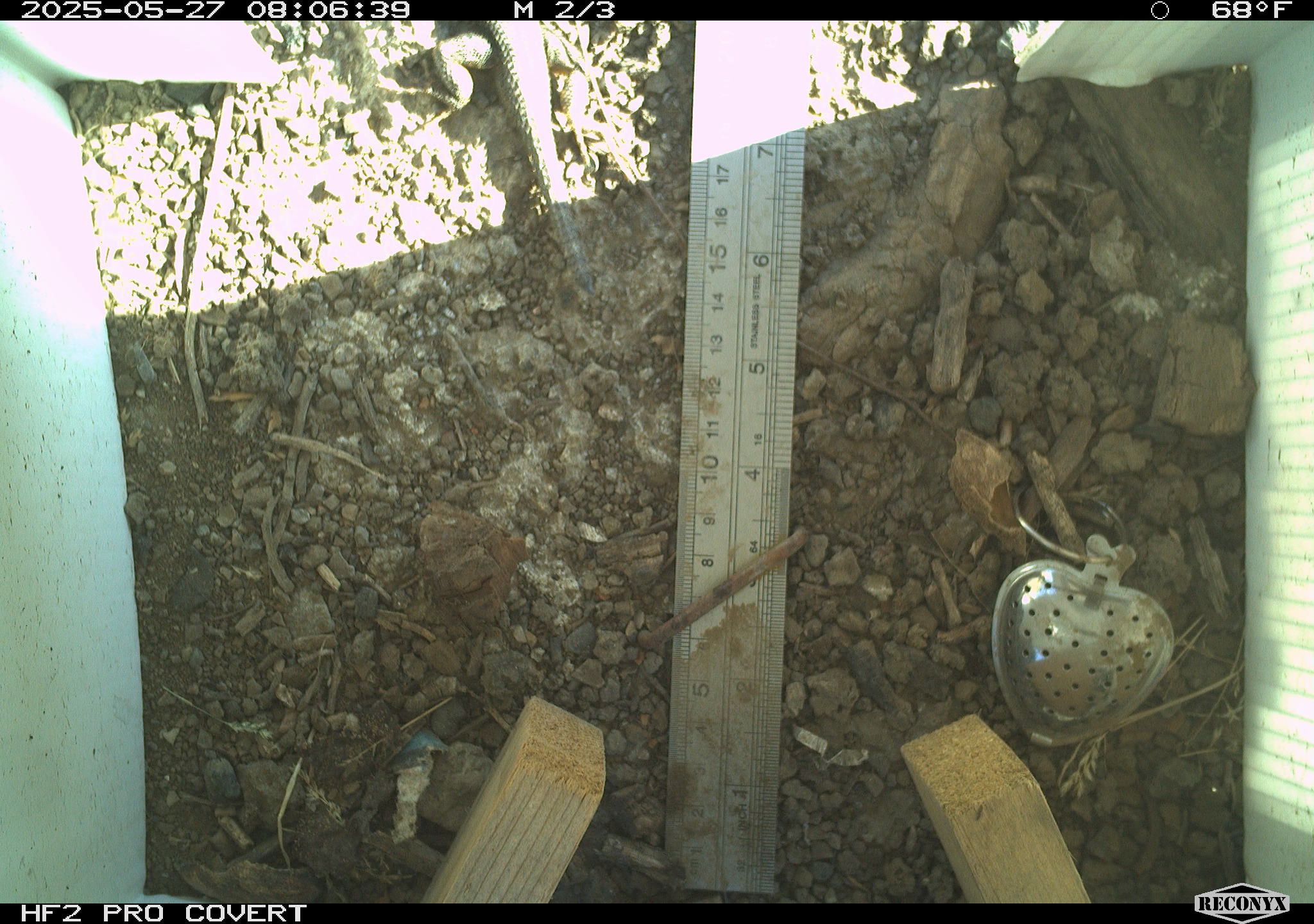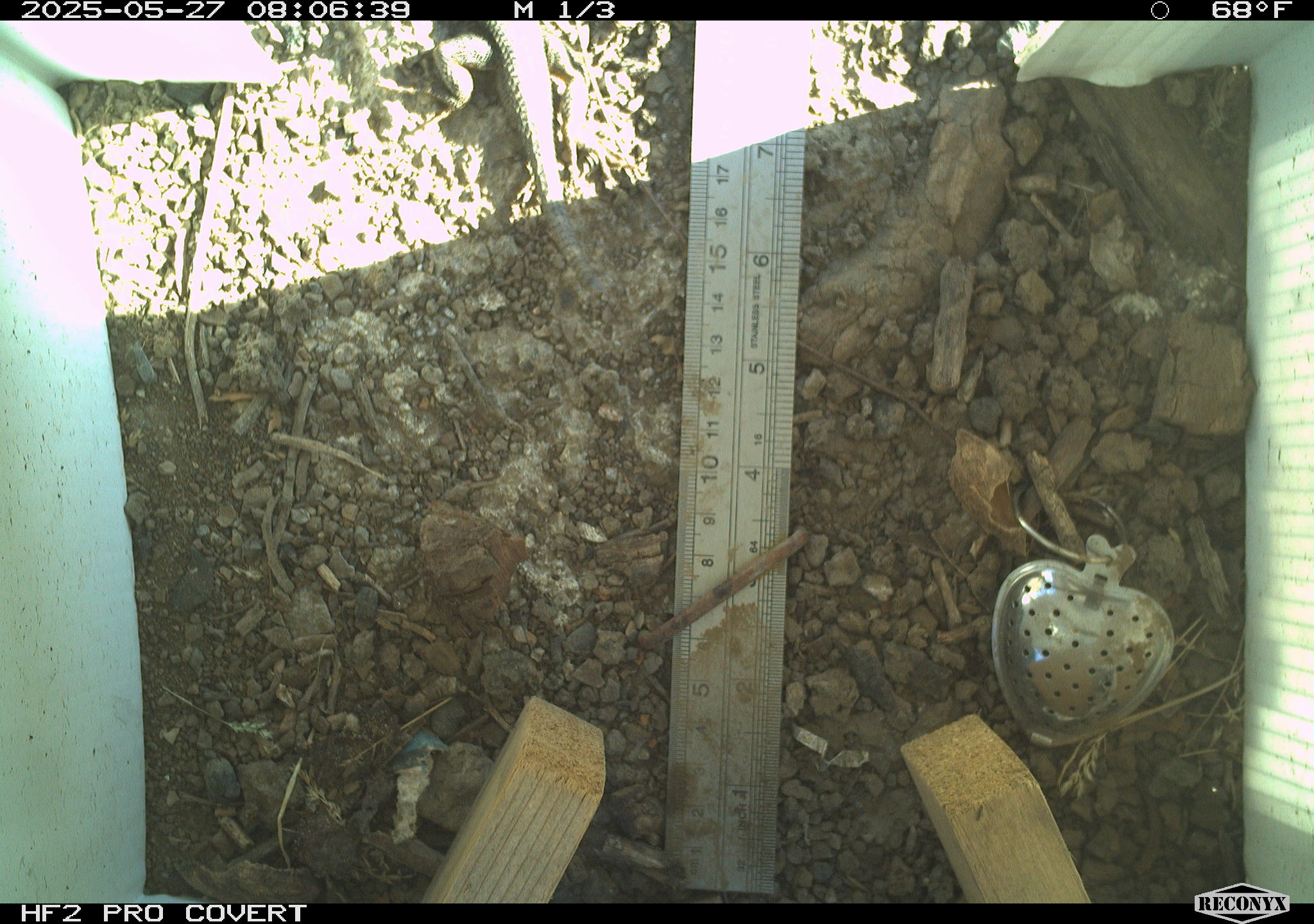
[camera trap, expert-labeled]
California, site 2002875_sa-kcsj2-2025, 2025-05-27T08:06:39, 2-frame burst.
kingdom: Animalia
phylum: Chordata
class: Reptilia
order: Squamata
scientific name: Squamata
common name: lizards and snakes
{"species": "lizards and snakes (Squamata)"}